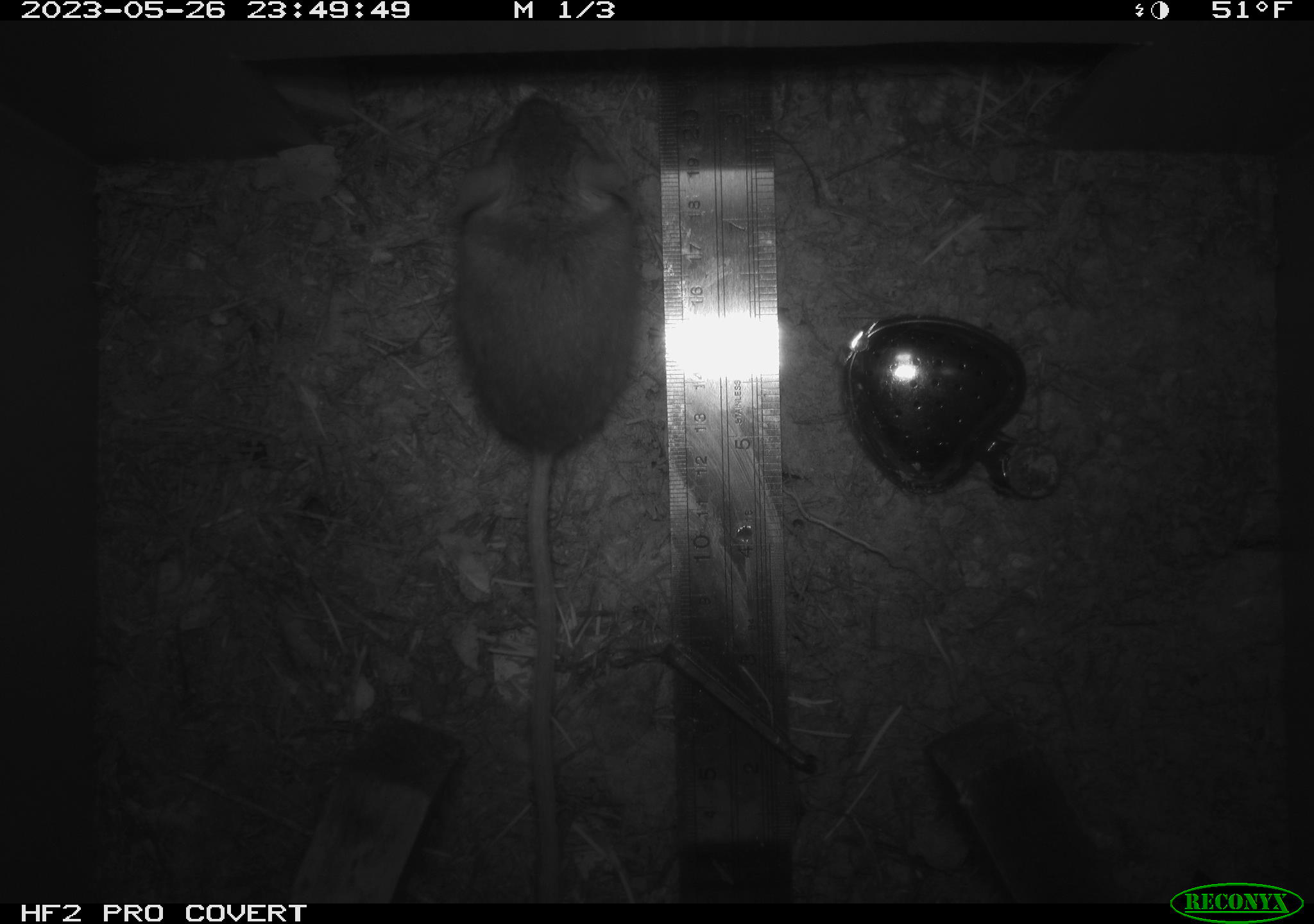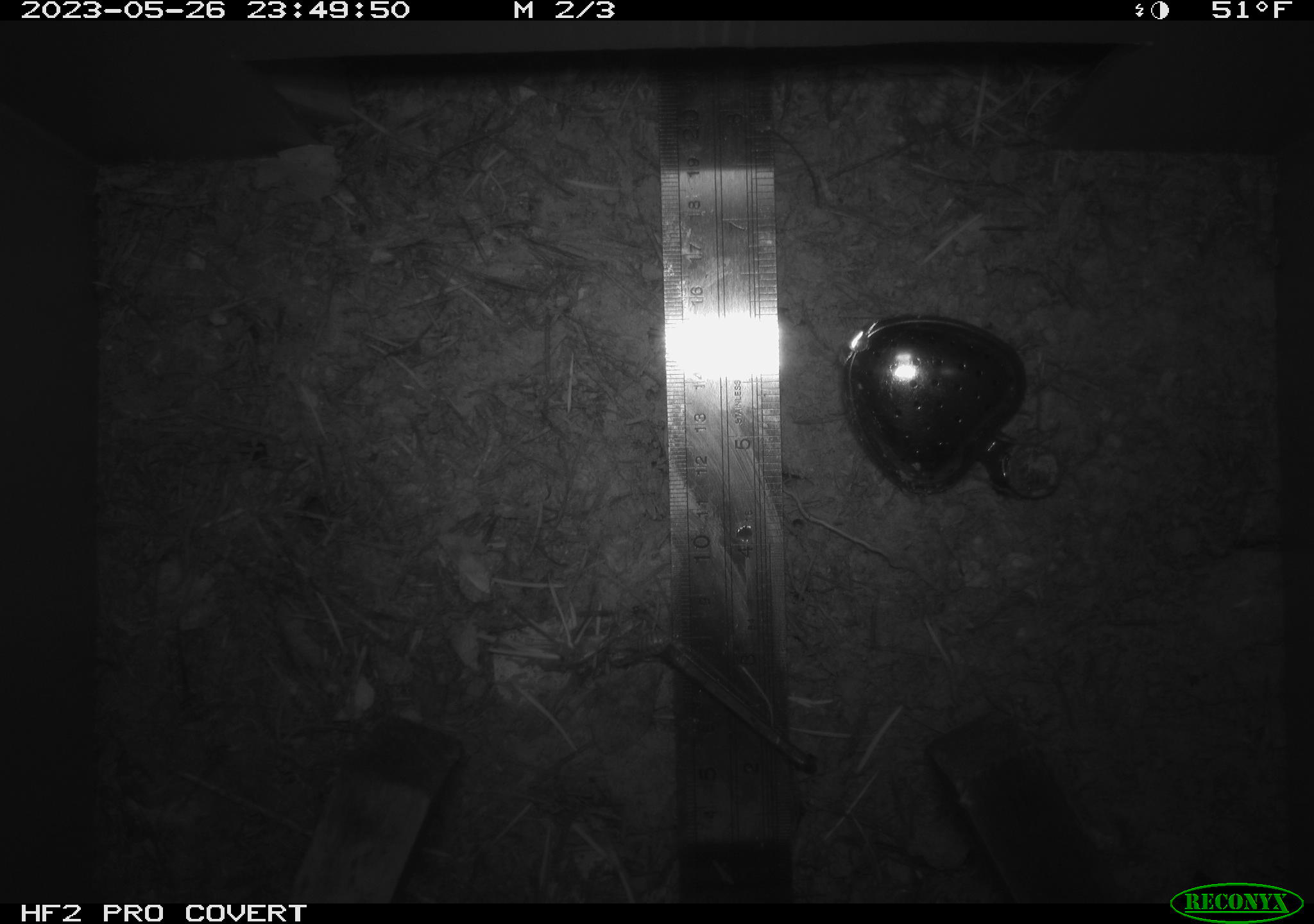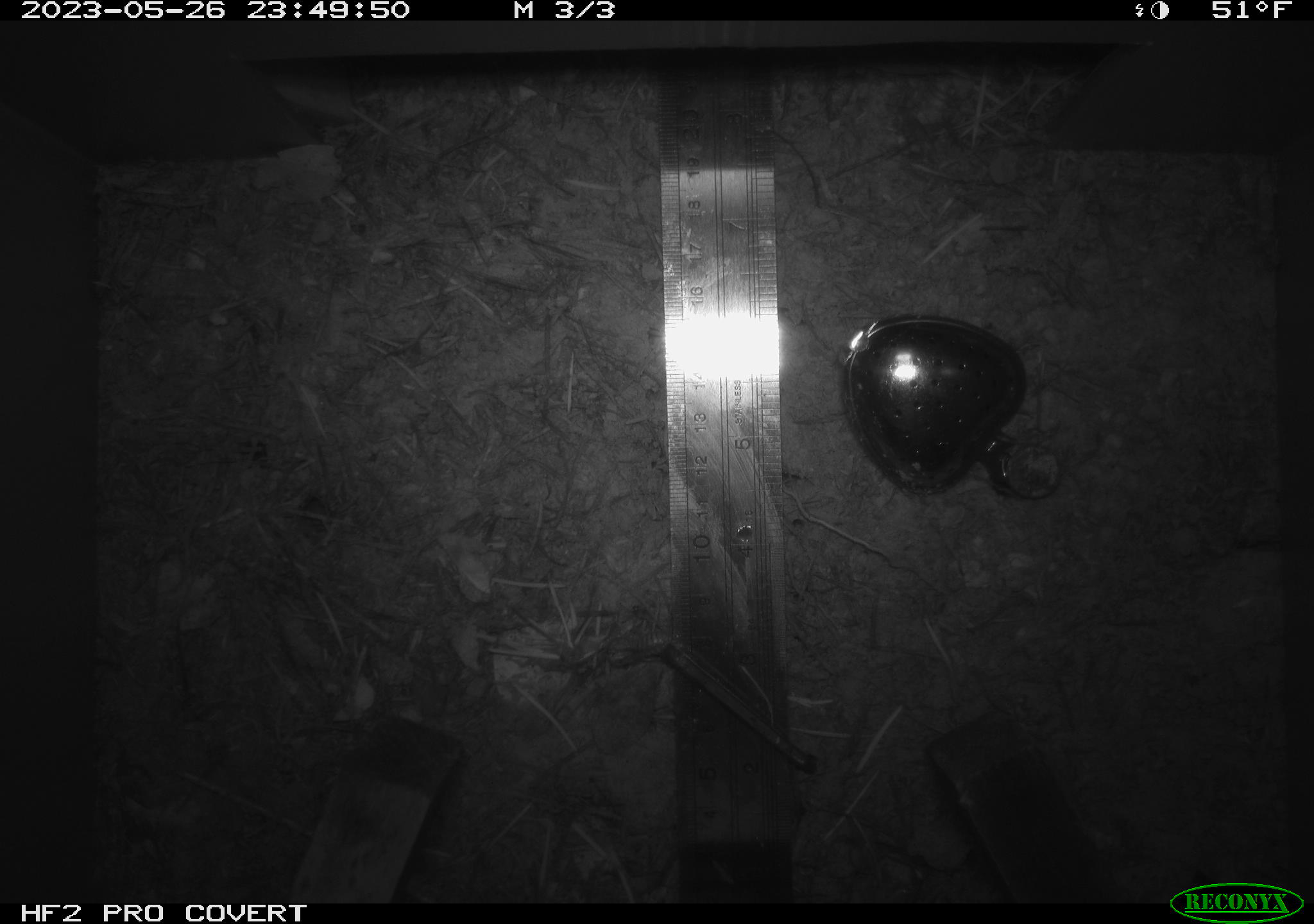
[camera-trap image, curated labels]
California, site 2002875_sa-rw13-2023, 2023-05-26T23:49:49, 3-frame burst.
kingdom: Animalia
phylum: Chordata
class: Mammalia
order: Rodentia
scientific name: Rodentia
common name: mouse species